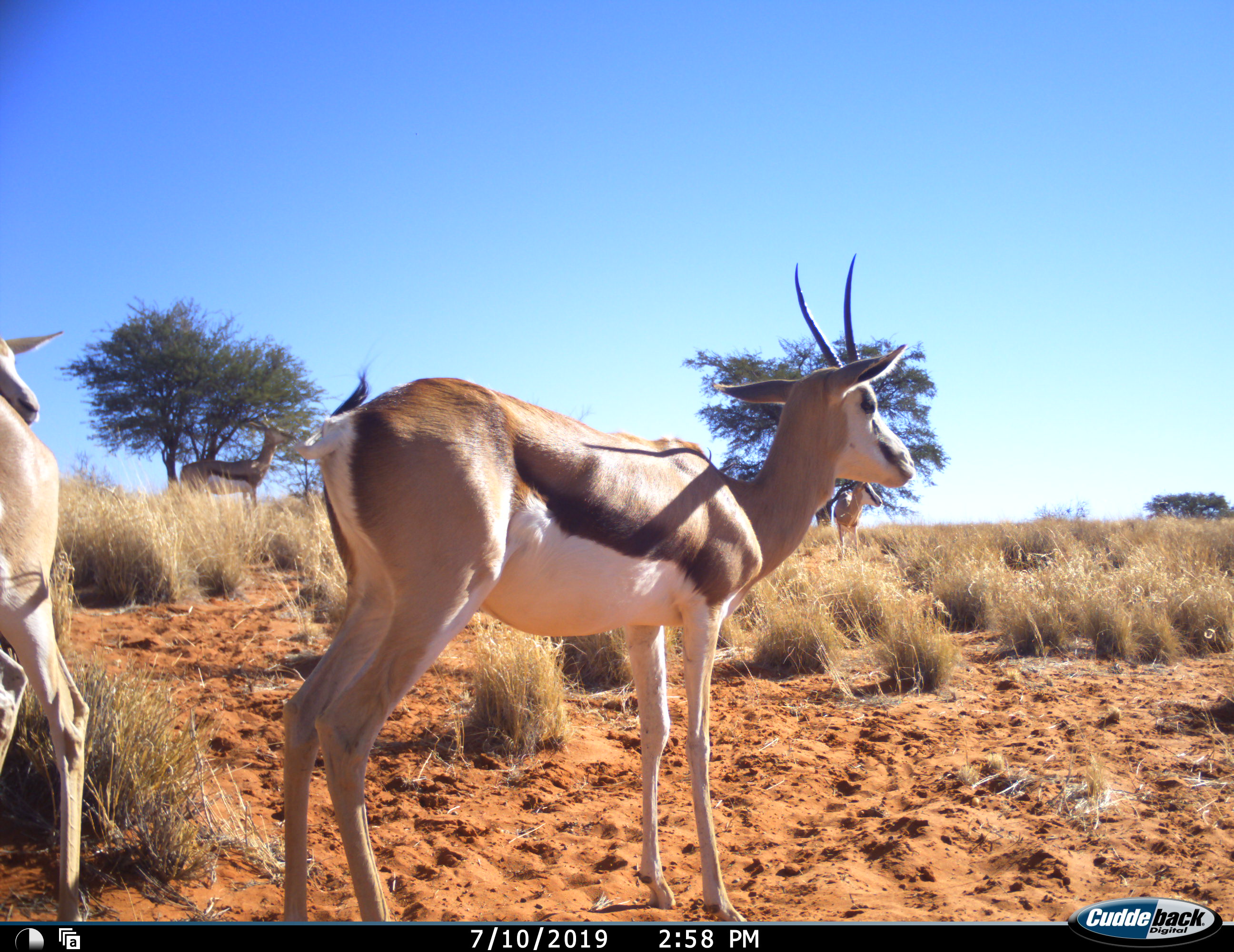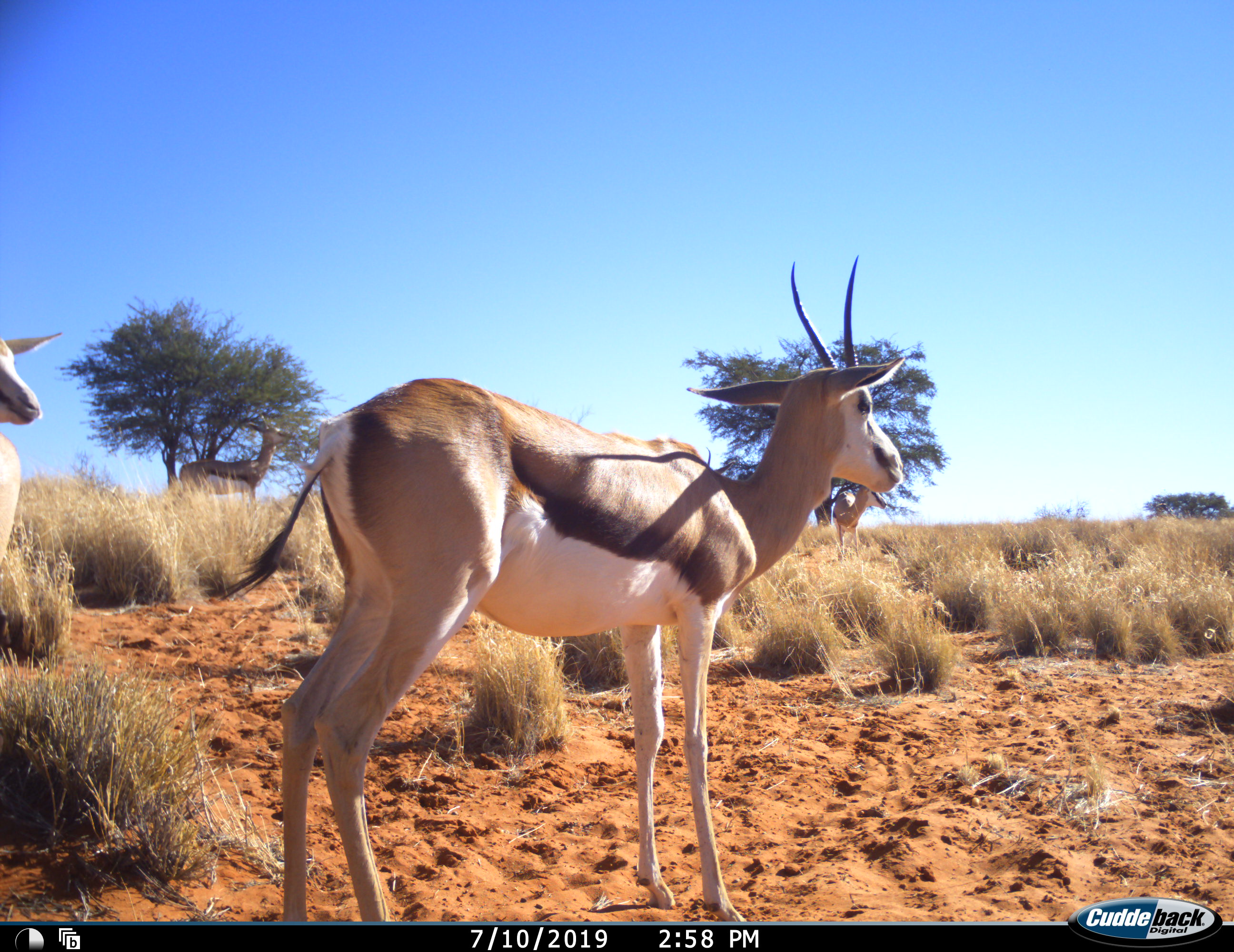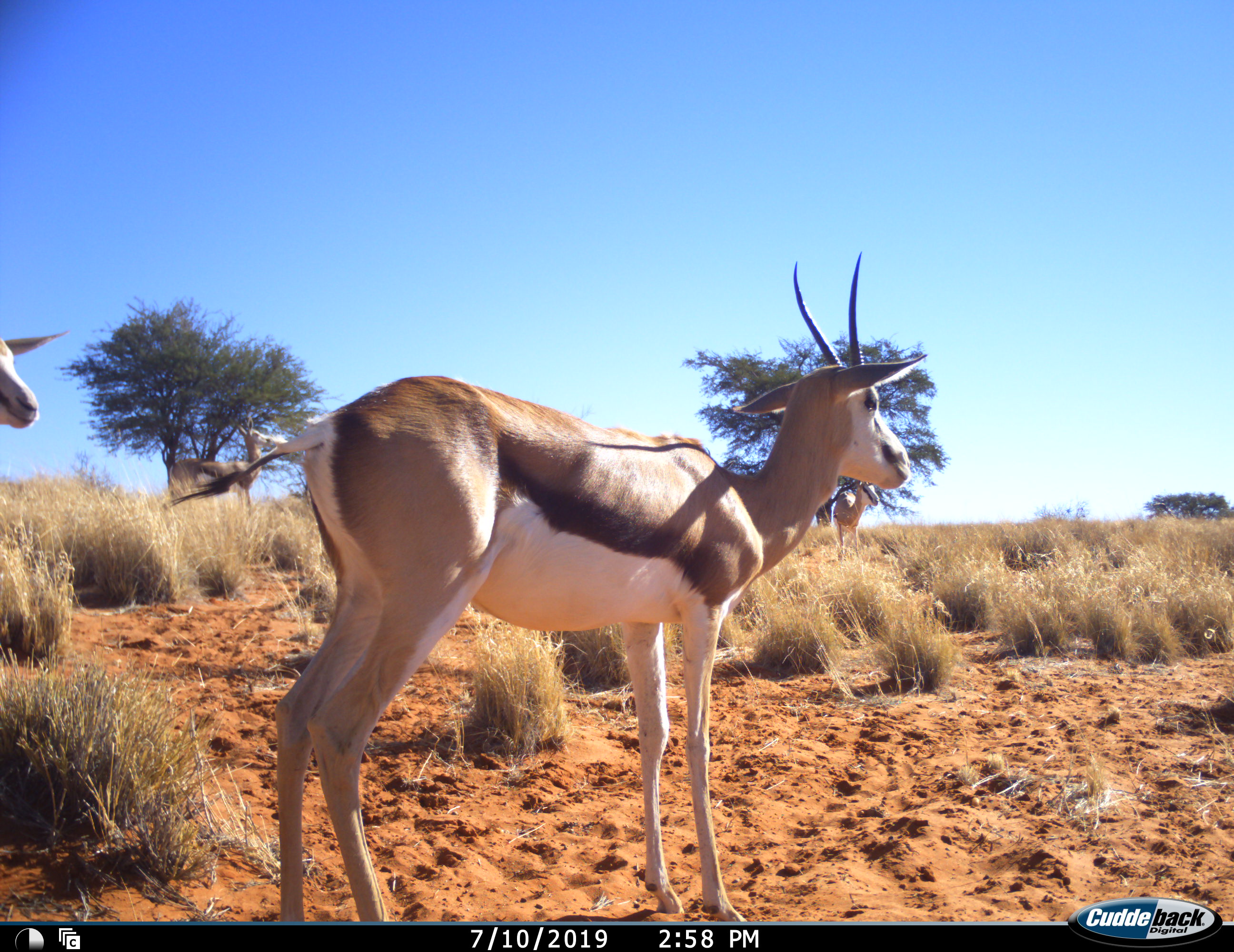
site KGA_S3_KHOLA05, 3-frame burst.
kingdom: Animalia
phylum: Chordata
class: Mammalia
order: Artiodactyla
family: Bovidae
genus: Antidorcas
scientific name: Antidorcas marsupialis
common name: springbok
Springbok (Antidorcas marsupialis), count 5. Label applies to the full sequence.